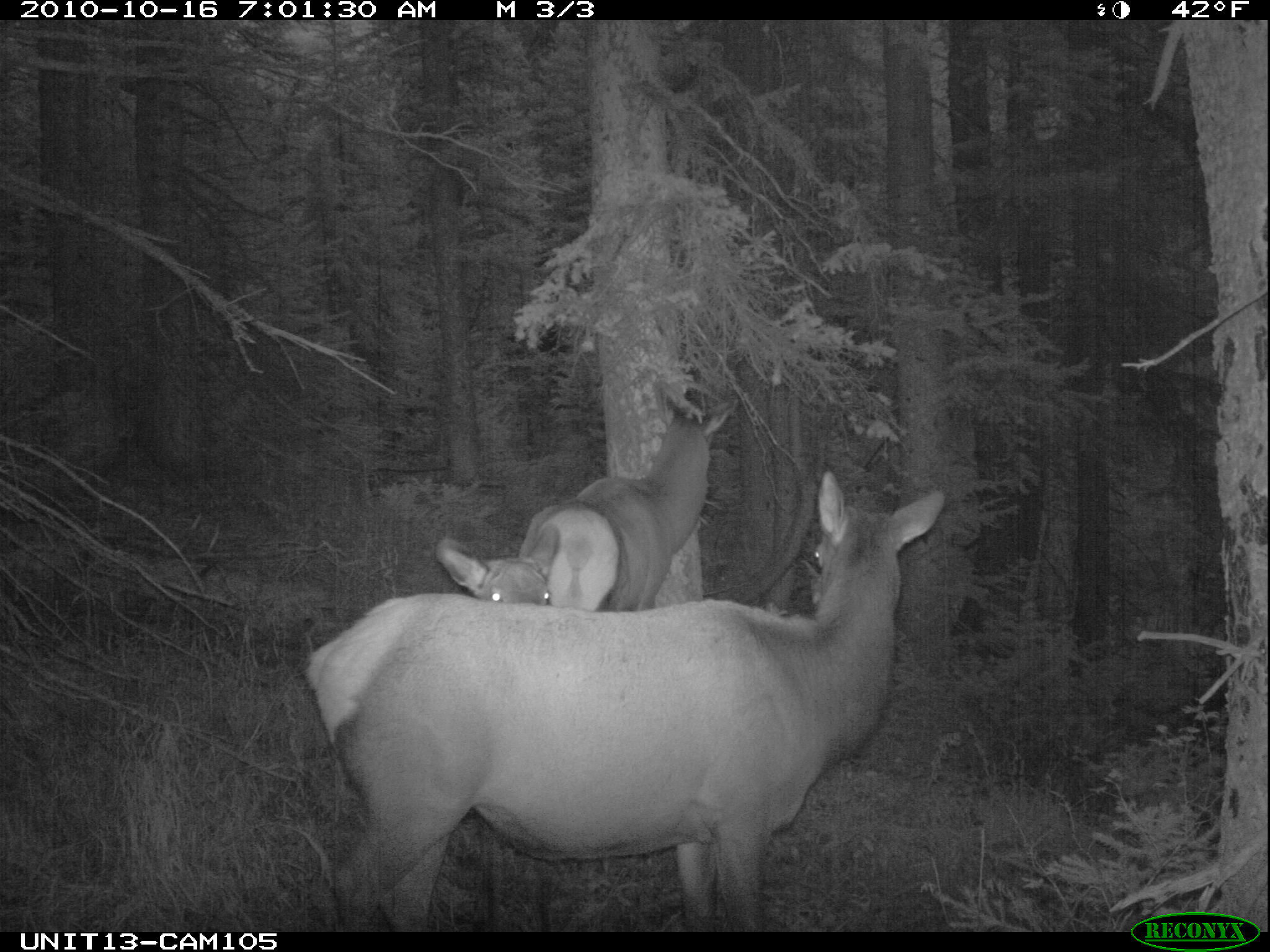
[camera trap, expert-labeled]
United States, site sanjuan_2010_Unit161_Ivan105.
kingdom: Animalia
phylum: Chordata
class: Mammalia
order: Artiodactyla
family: Cervidae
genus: Cervus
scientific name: Cervus elaphus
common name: red deer